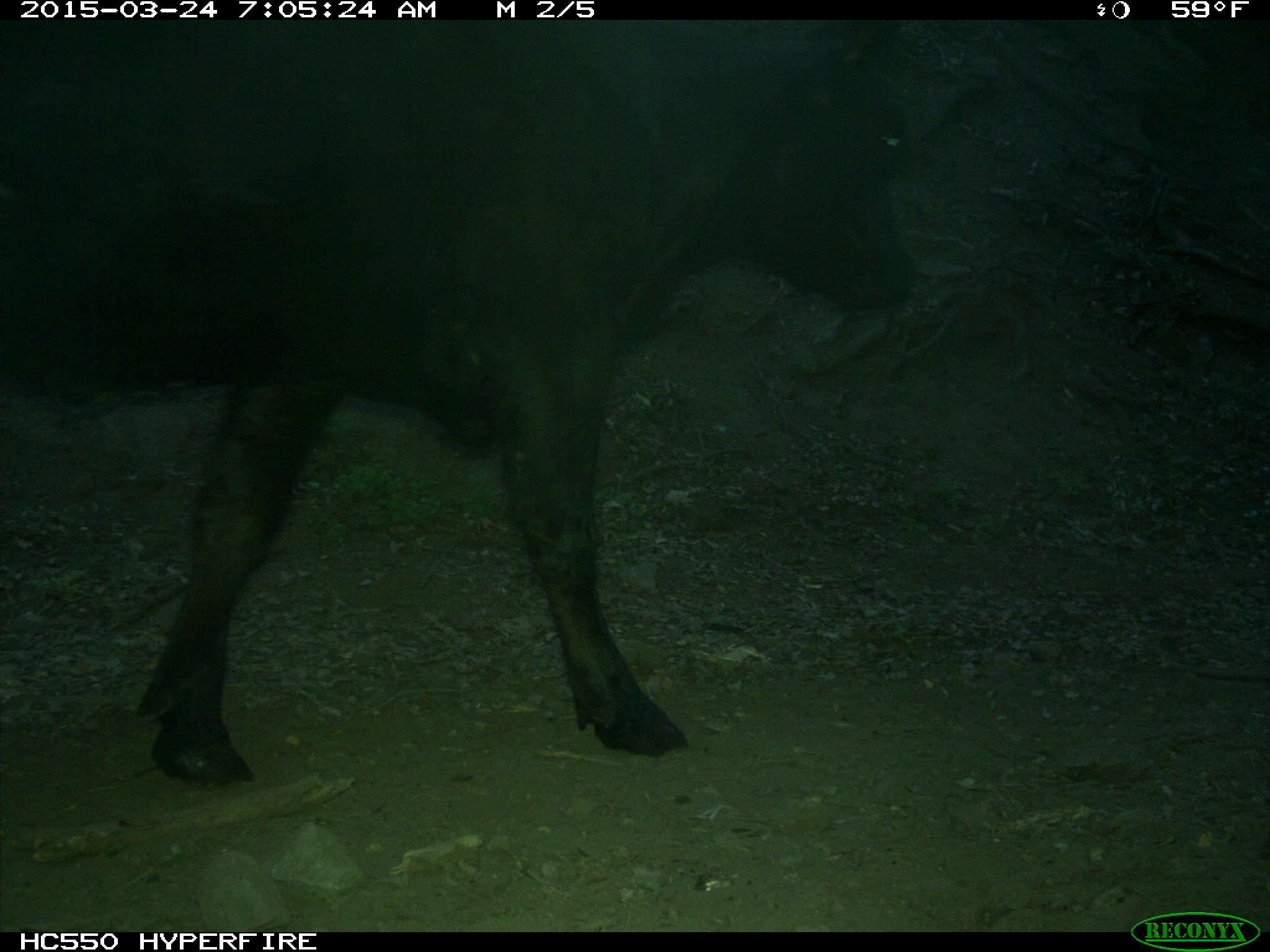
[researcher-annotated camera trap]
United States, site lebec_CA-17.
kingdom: Animalia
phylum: Chordata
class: Mammalia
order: Artiodactyla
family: Bovidae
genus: Bos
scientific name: Bos taurus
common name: domestic cow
Bos taurus (domestic cow).